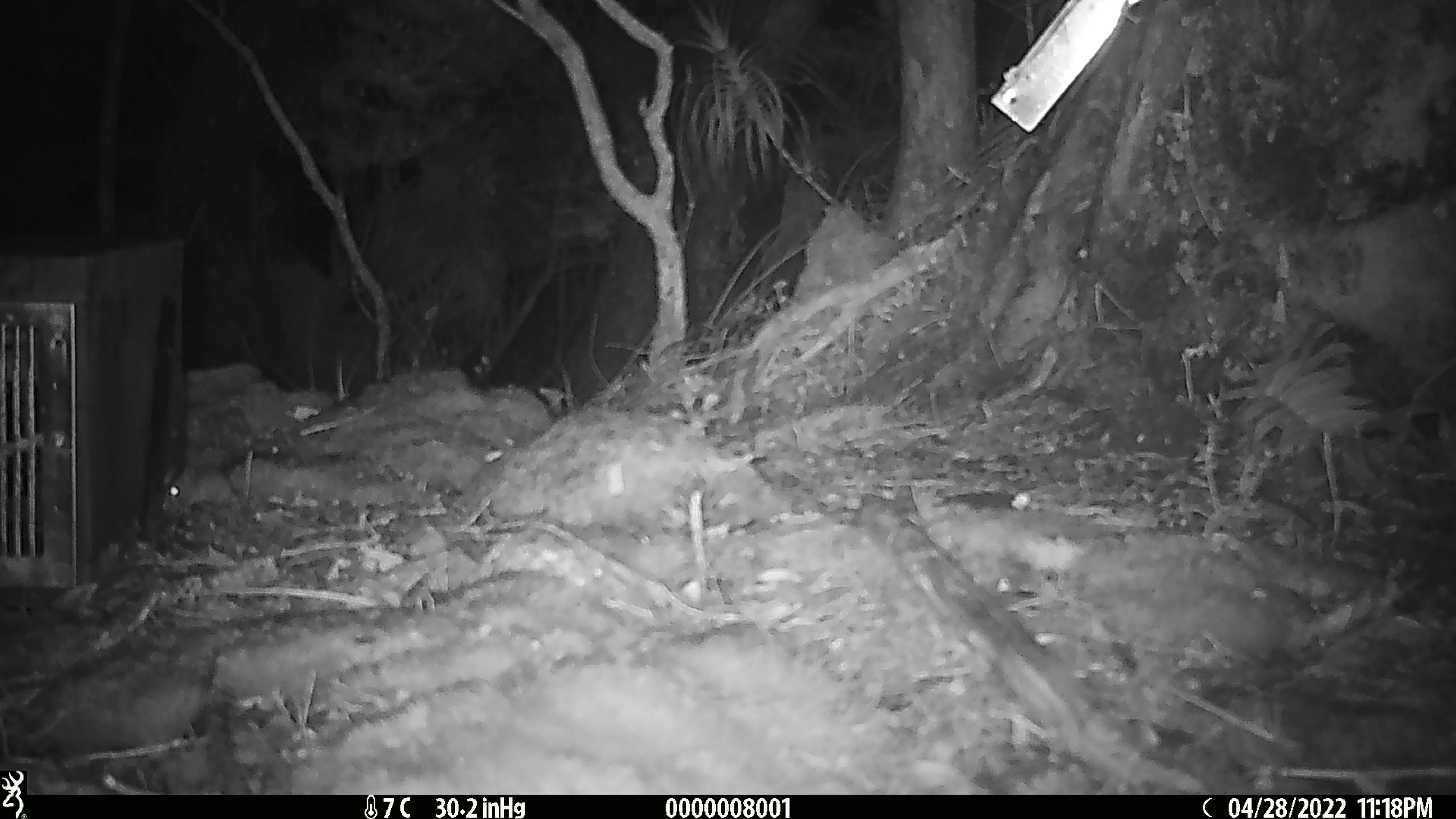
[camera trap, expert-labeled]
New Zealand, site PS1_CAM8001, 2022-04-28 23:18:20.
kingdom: Animalia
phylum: Chordata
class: Mammalia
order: Rodentia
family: Muridae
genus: Mus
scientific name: Mus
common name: mouse